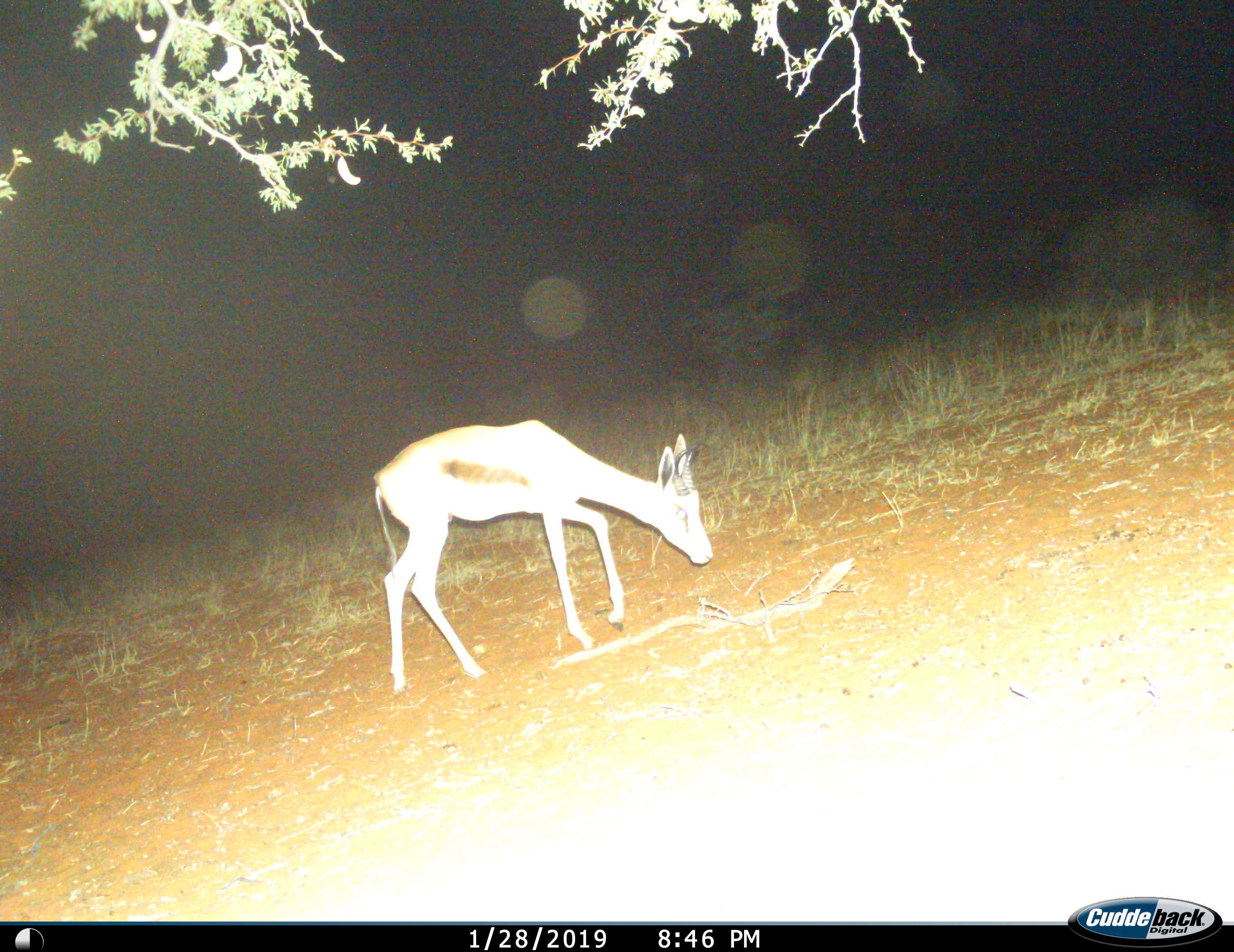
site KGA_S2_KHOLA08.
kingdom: Animalia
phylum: Chordata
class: Mammalia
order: Artiodactyla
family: Bovidae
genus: Antidorcas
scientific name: Antidorcas marsupialis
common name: springbok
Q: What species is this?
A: Springbok (Antidorcas marsupialis).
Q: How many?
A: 1.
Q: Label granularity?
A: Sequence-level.